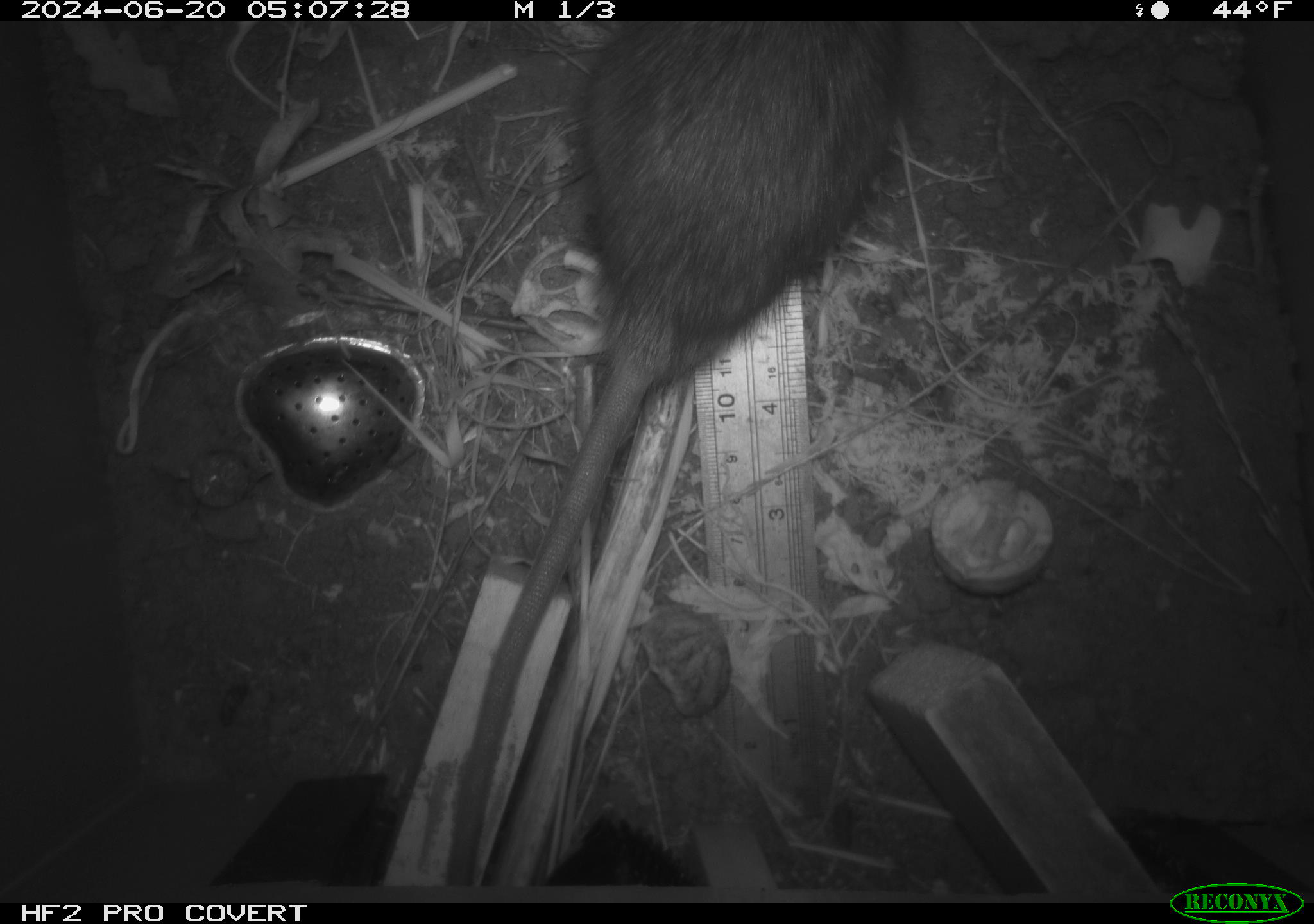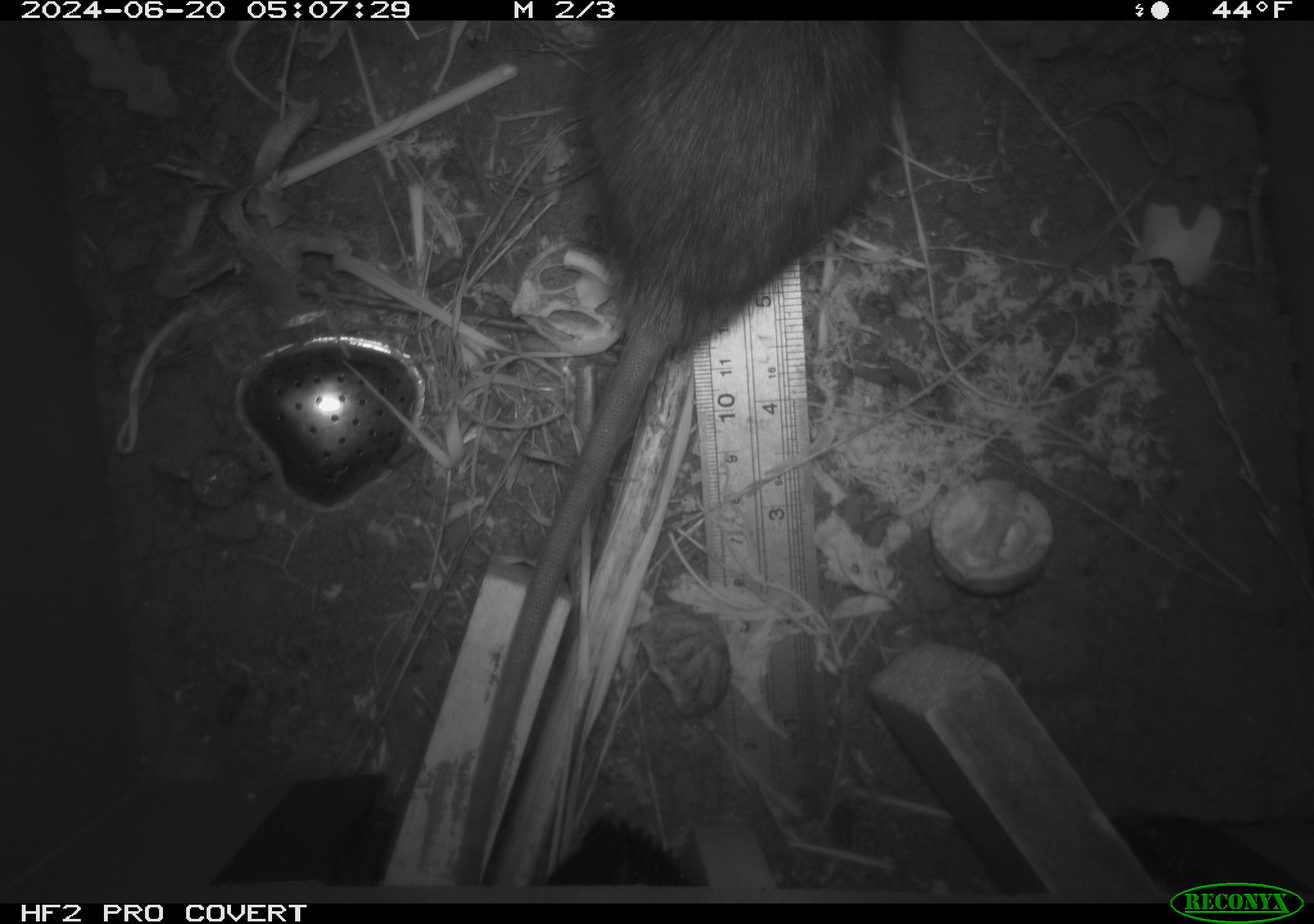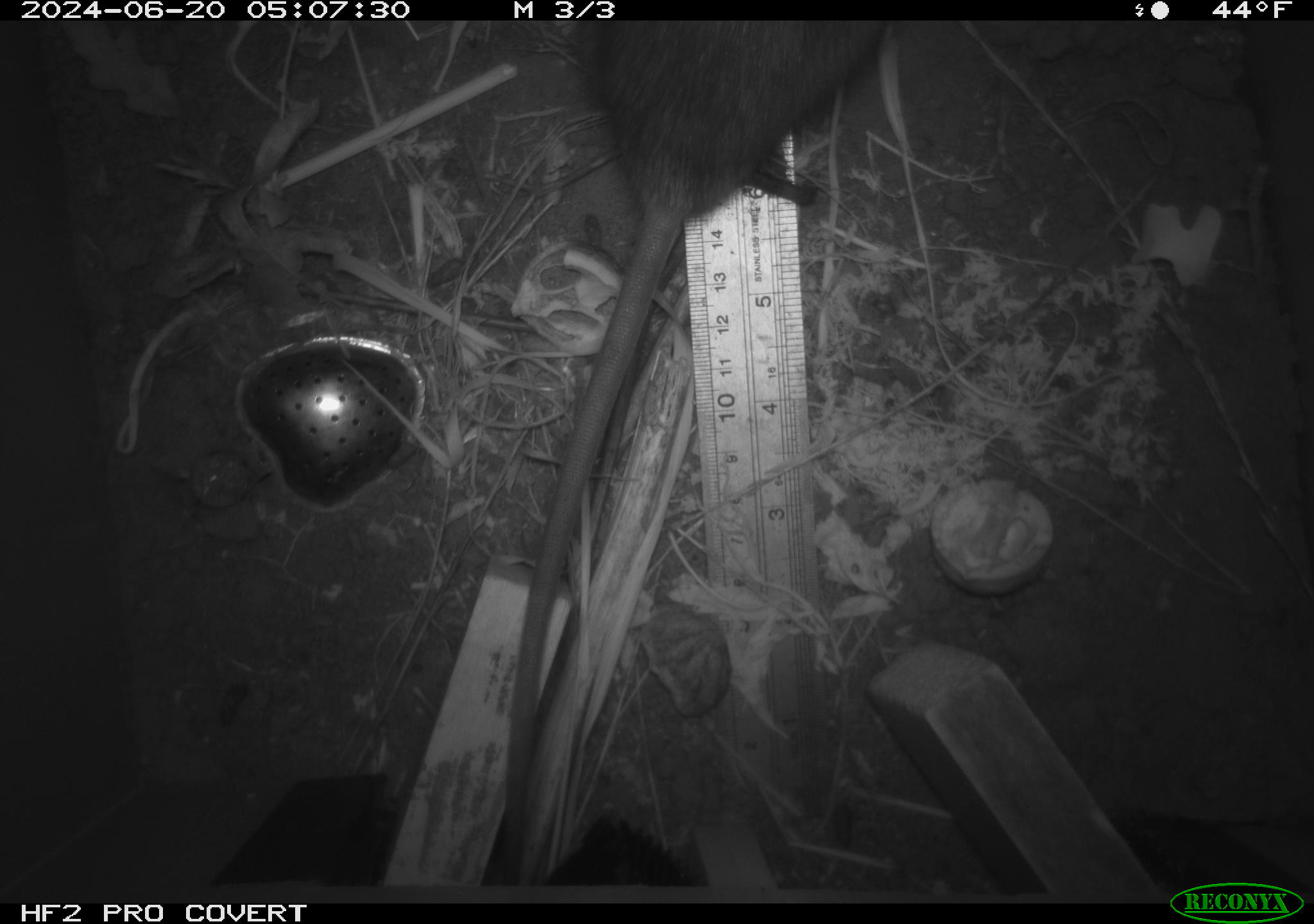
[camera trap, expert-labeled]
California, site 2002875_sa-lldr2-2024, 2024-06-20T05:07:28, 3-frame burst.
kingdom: Animalia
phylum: Chordata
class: Mammalia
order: Rodentia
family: Muridae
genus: Rattus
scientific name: Rattus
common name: rat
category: rattus species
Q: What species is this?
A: Rattus species (rat) (Rattus).